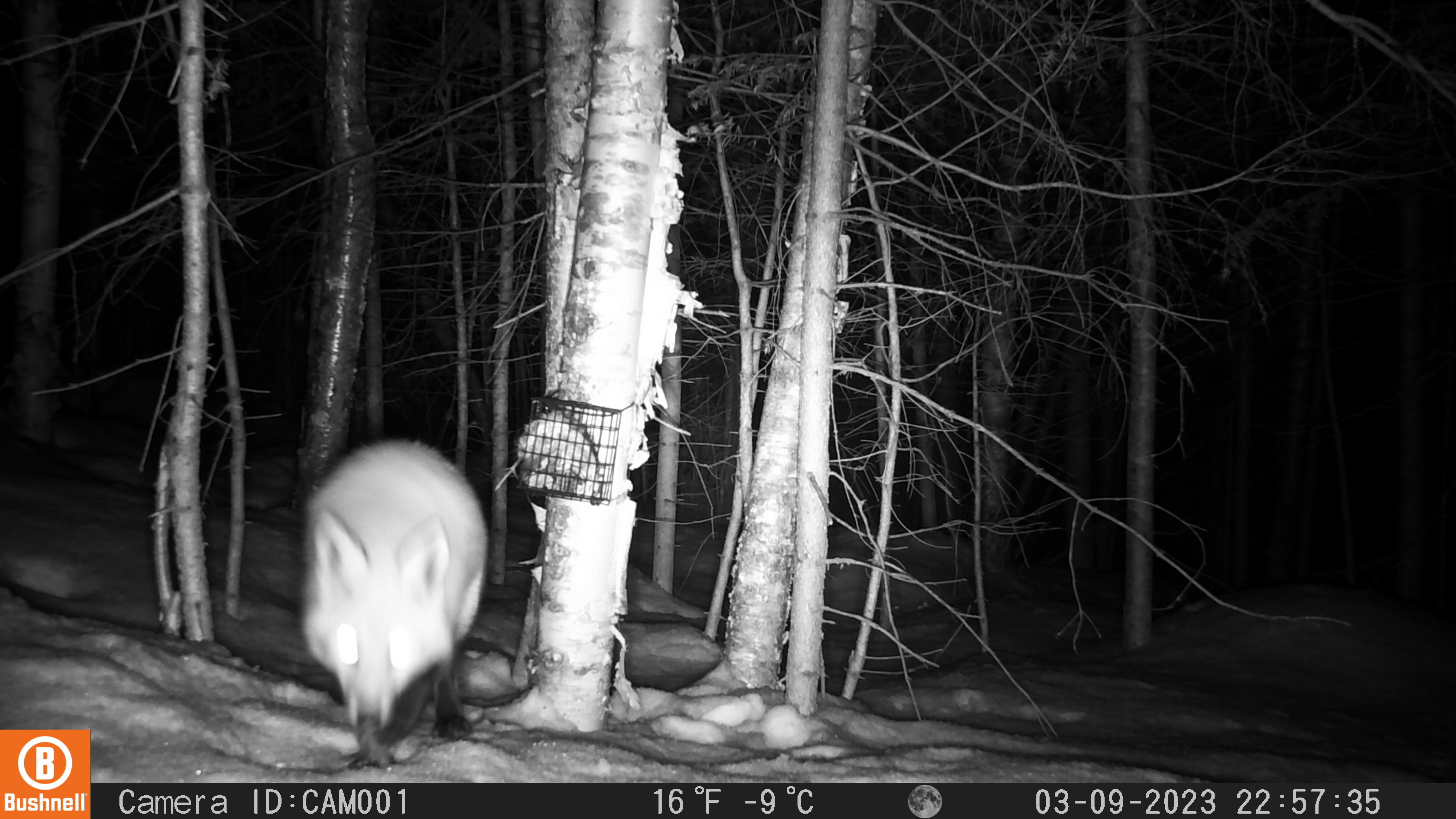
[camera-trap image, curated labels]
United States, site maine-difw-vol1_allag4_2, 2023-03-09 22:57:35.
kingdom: Animalia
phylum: Chordata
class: Mammalia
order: Carnivora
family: Canidae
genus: Vulpes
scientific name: Vulpes vulpes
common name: red fox